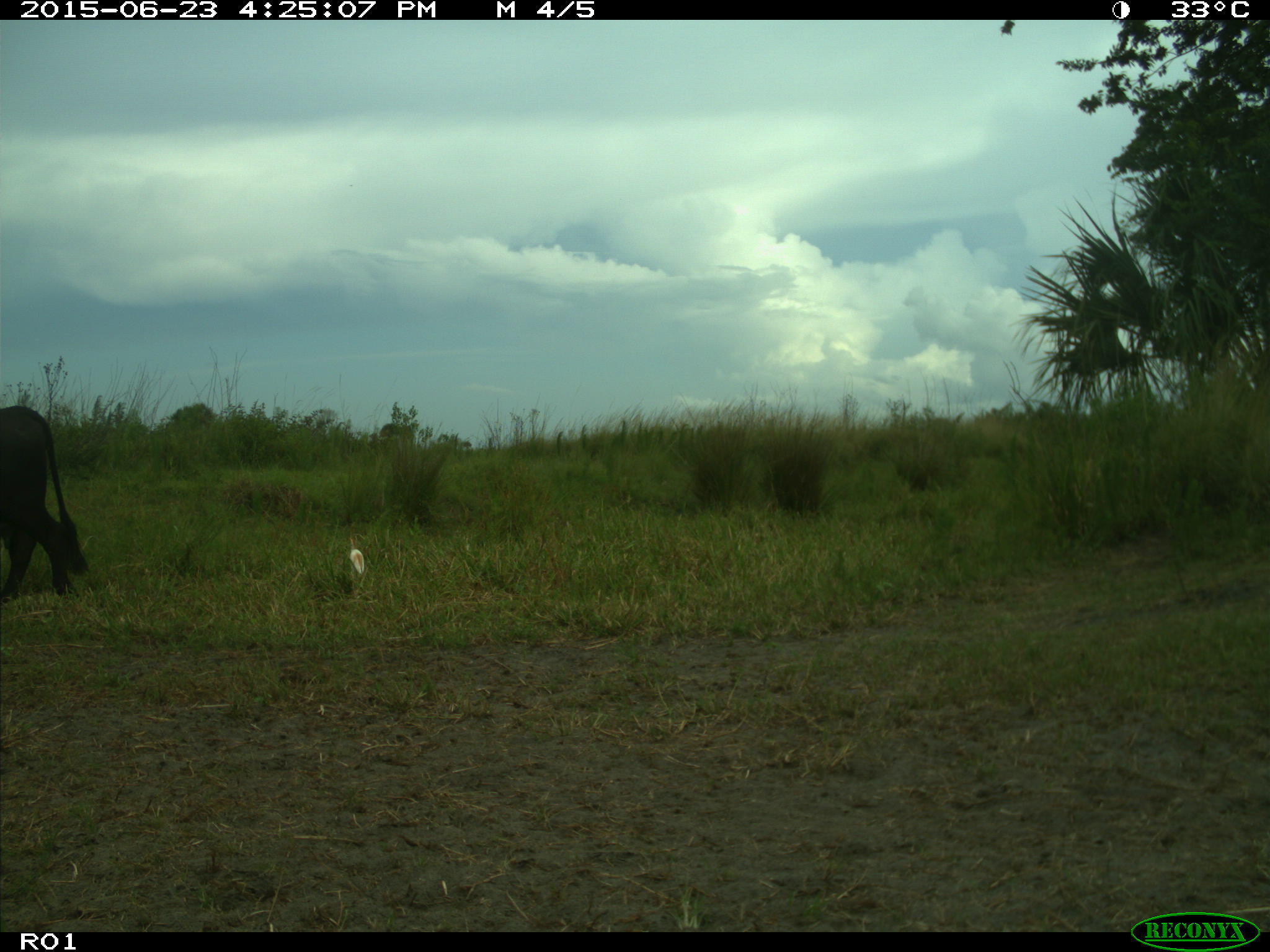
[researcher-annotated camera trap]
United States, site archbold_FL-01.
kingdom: Animalia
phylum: Chordata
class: Mammalia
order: Artiodactyla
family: Bovidae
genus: Bos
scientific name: Bos taurus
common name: domestic cow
Bos taurus (domestic cow).